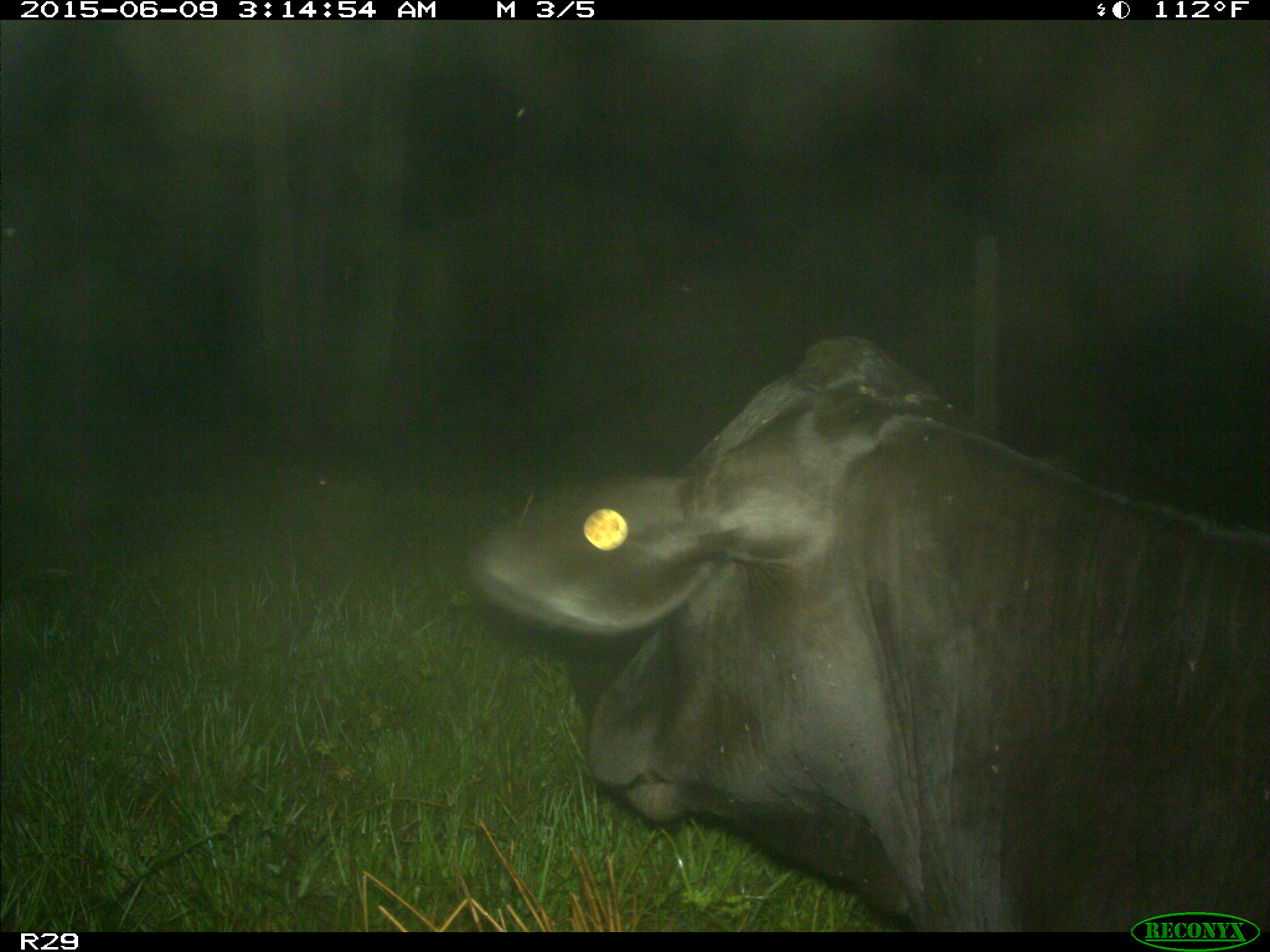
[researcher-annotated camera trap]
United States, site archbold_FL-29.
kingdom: Animalia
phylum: Chordata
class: Mammalia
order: Artiodactyla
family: Bovidae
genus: Bos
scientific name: Bos taurus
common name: domestic cow